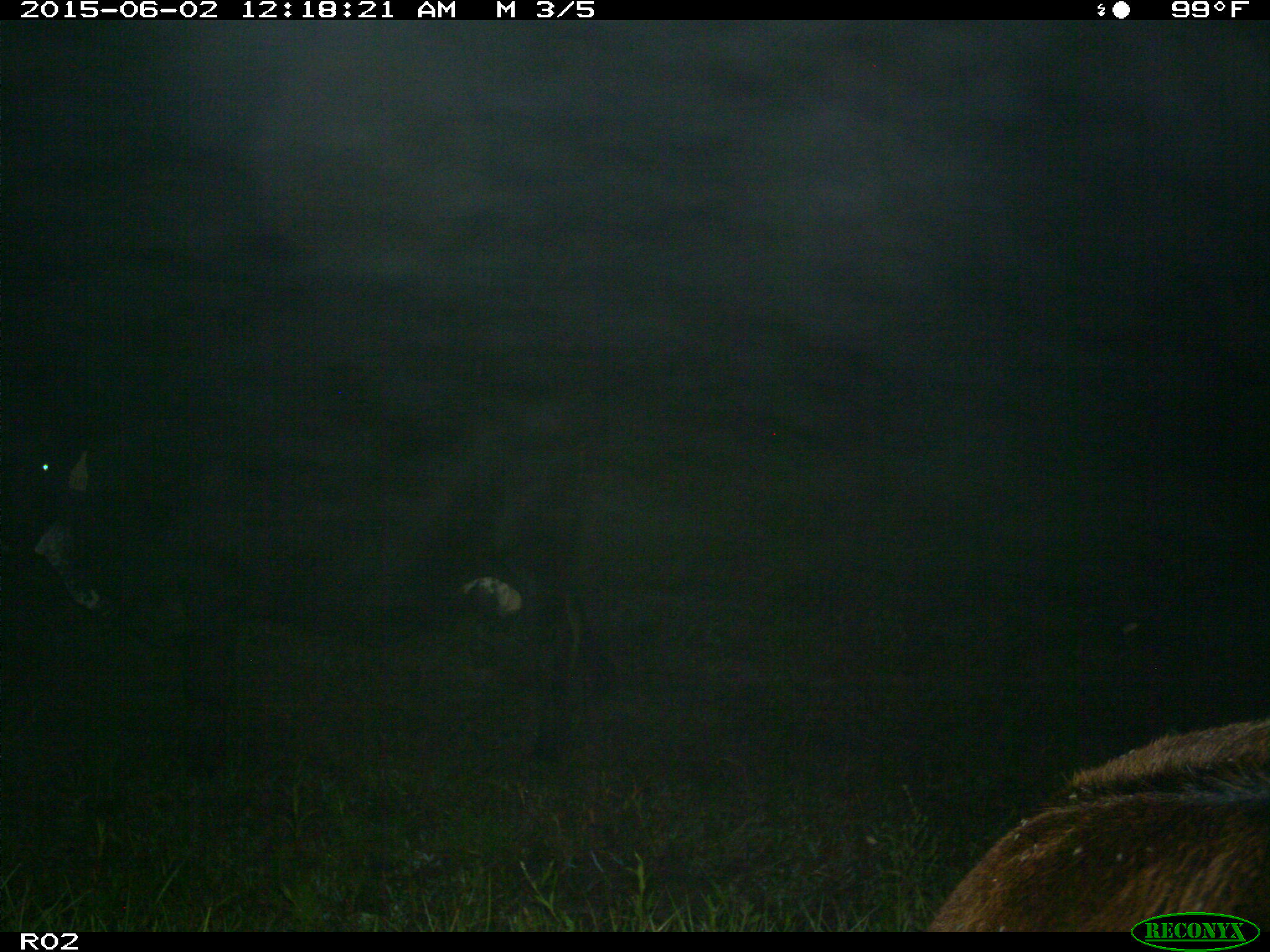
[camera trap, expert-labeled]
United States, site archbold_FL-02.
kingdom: Animalia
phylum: Chordata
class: Mammalia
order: Artiodactyla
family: Bovidae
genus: Bos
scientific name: Bos taurus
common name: domestic cow